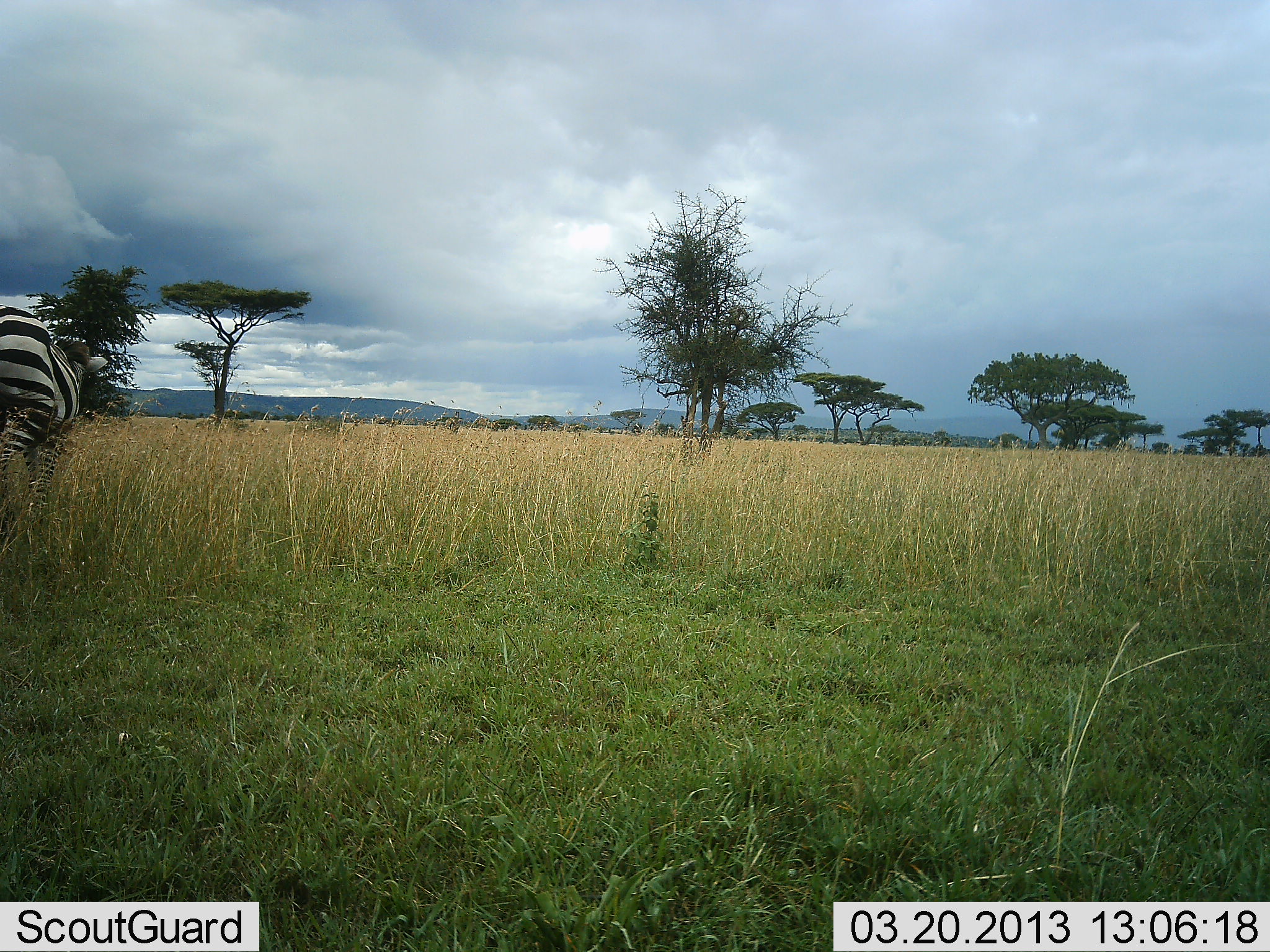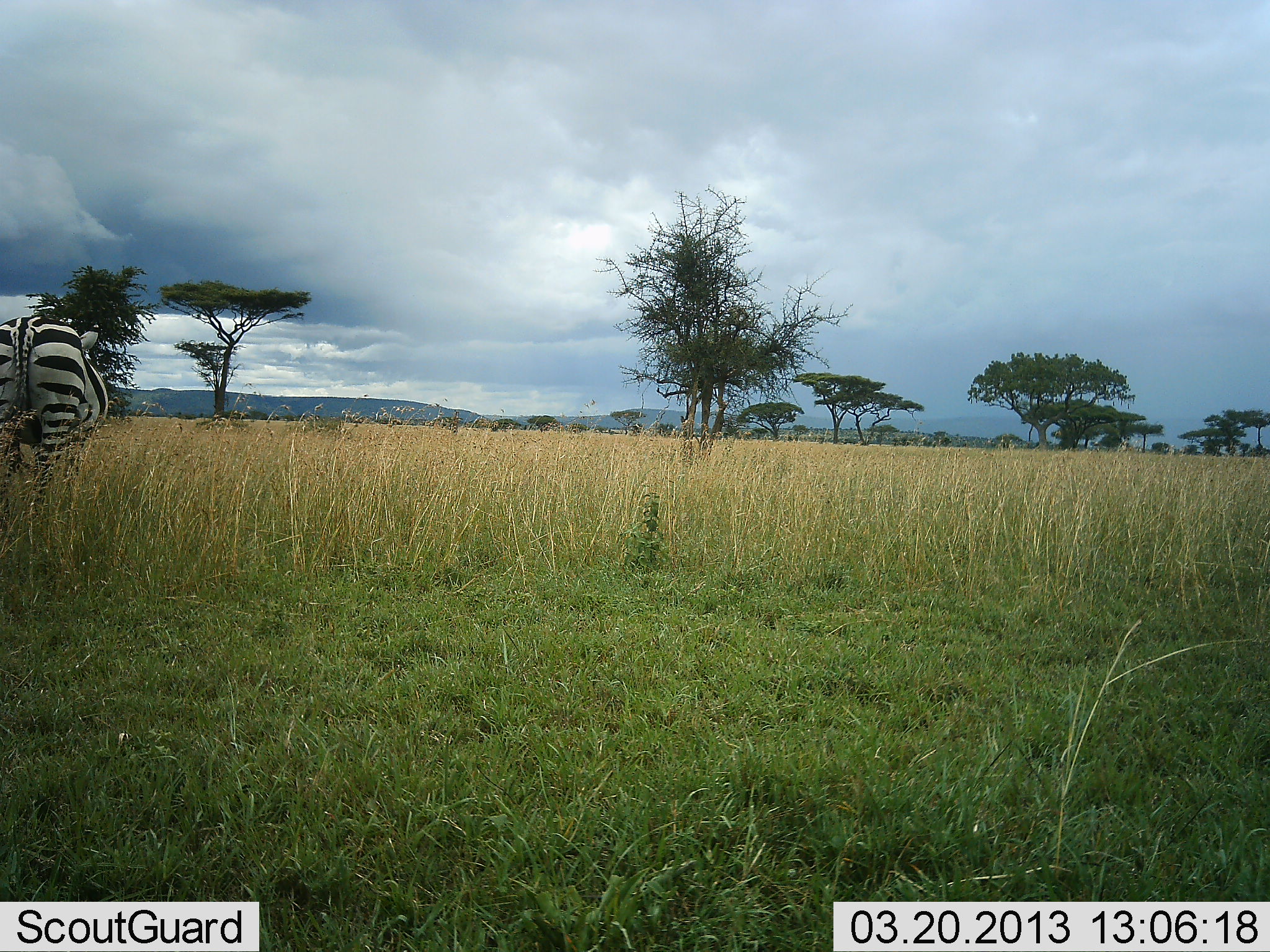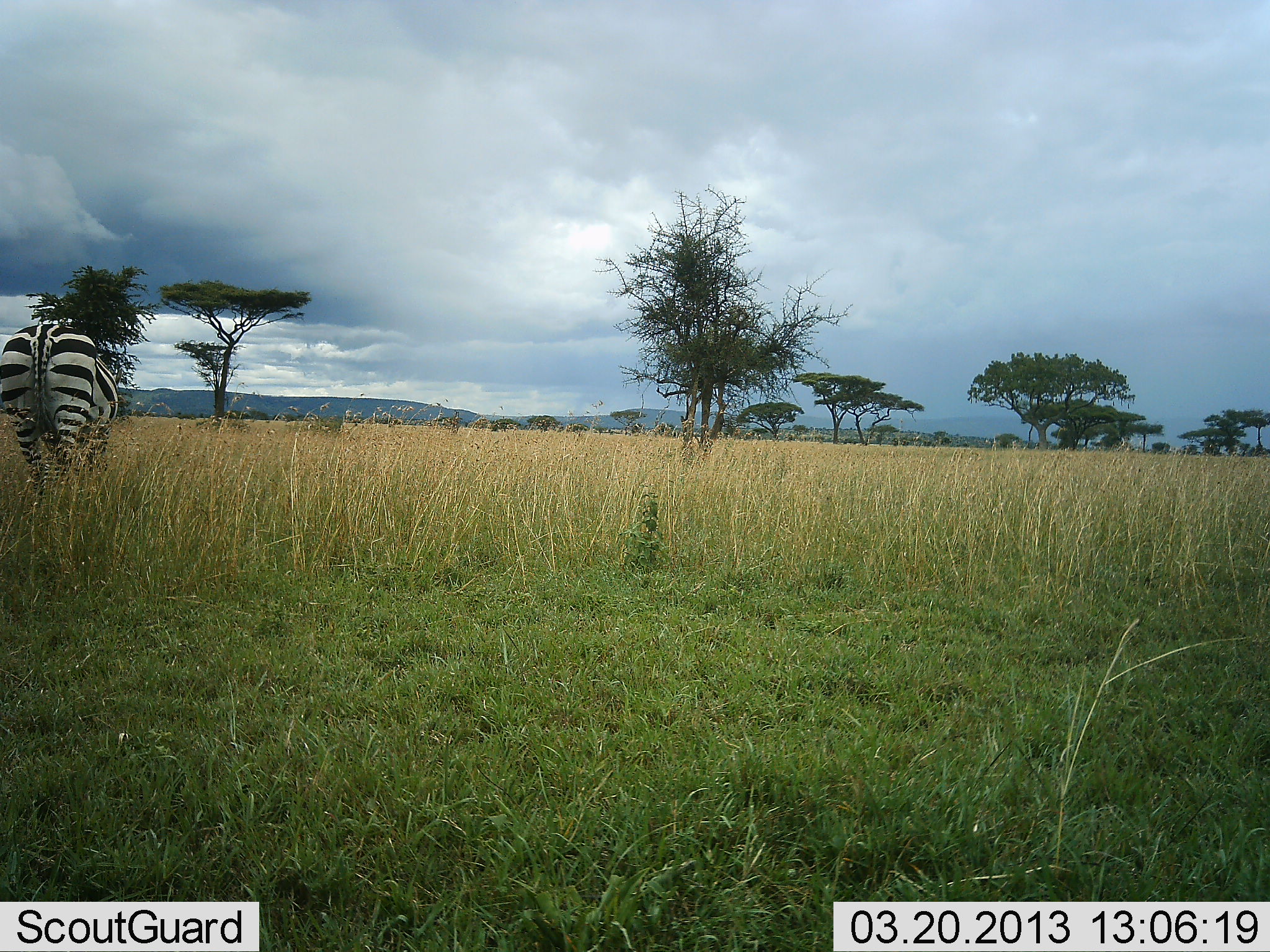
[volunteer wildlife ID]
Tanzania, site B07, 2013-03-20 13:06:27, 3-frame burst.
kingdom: Animalia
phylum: Chordata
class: Mammalia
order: Perissodactyla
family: Equidae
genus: Equus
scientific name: Equus quagga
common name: plains zebra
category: zebra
Zebra (plains zebra) (Equus quagga), count 1. Behavior (volunteer vote fractions): standing 21%, resting 0%, moving 90%, interacting 0%. Young present (vote fraction): 0%. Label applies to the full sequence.